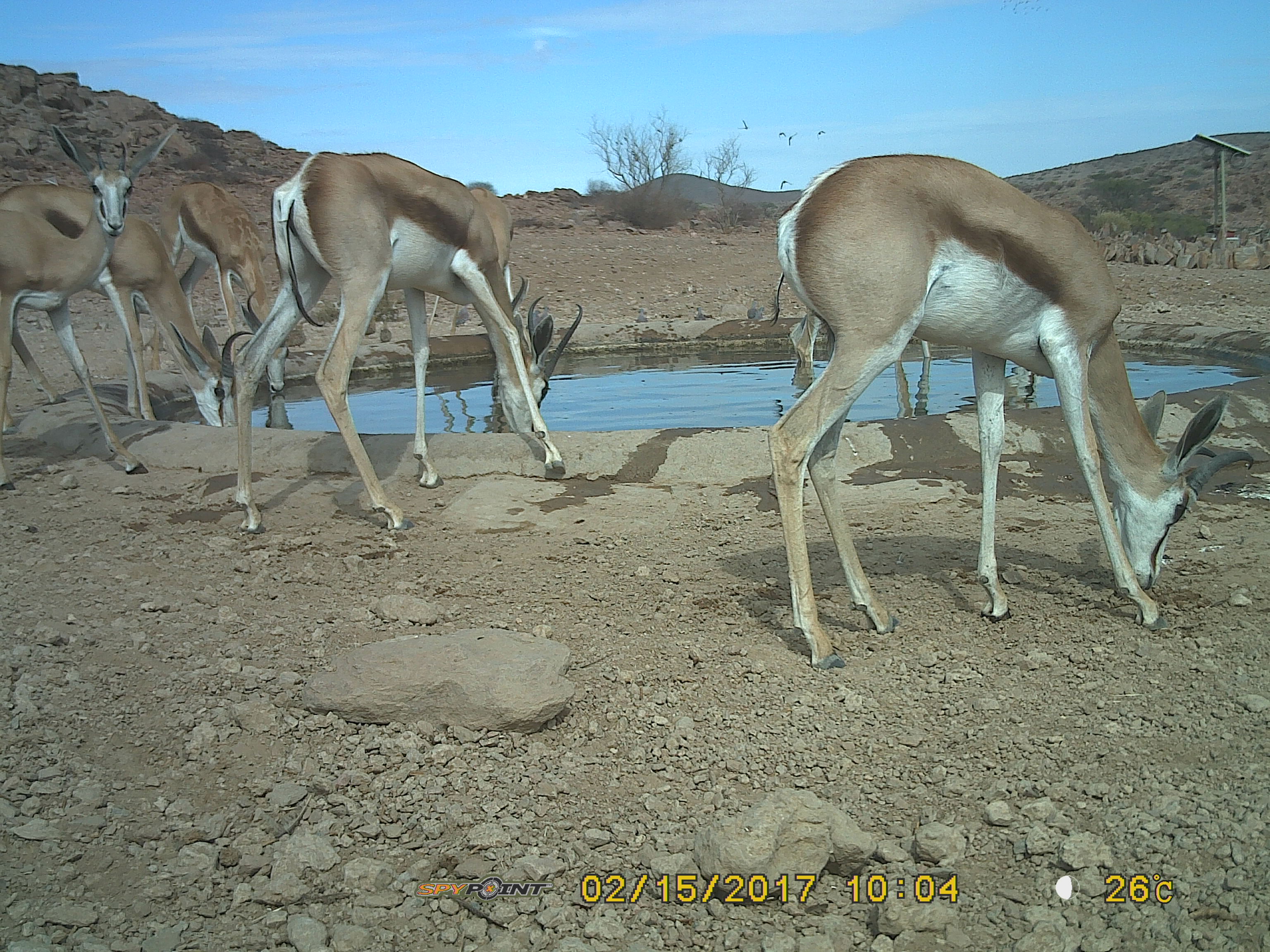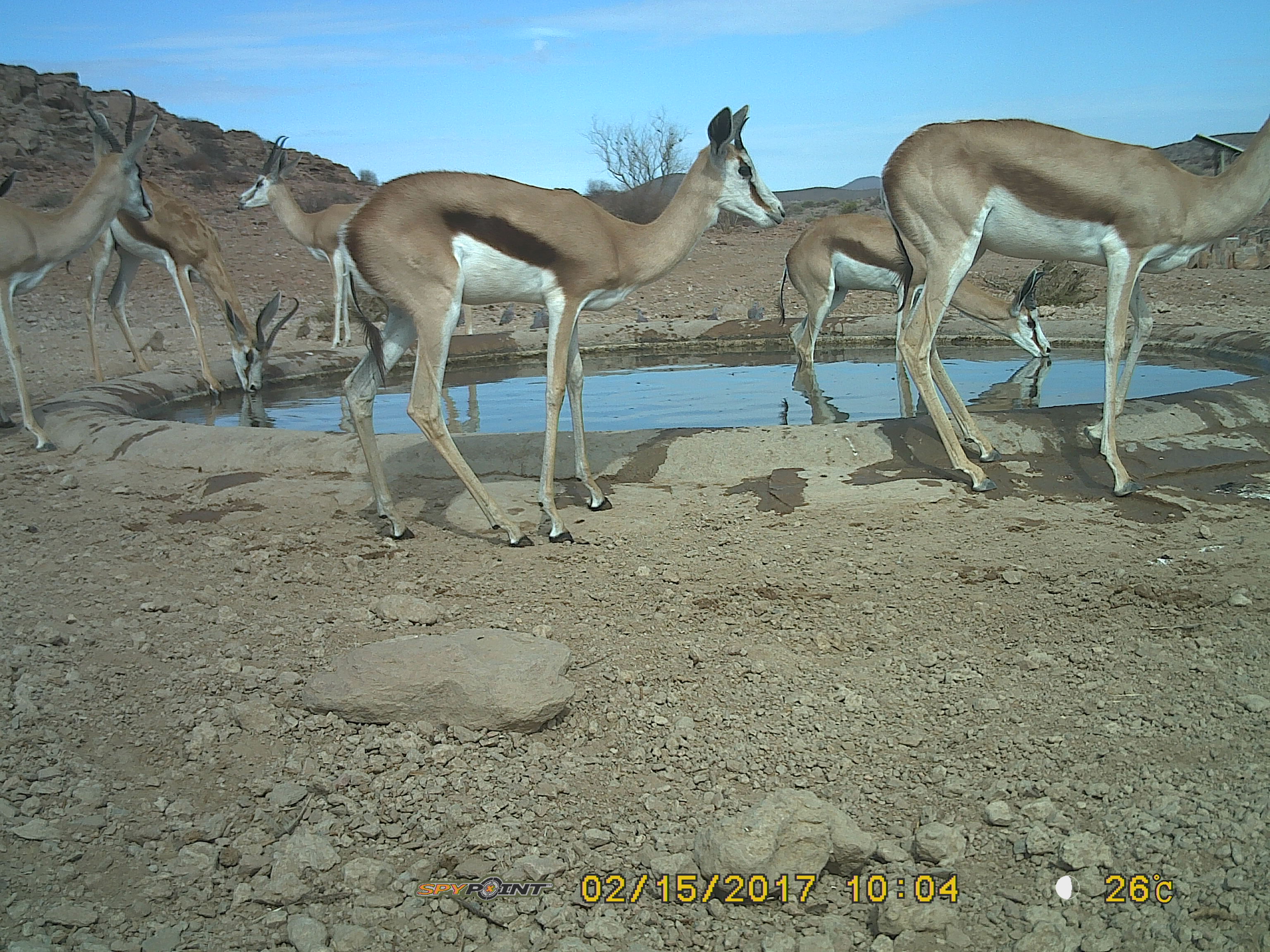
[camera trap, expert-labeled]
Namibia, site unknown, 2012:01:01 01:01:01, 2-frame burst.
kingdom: Animalia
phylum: Chordata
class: Mammalia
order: Artiodactyla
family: Bovidae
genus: Antidorcas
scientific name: Antidorcas marsupialis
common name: springbok